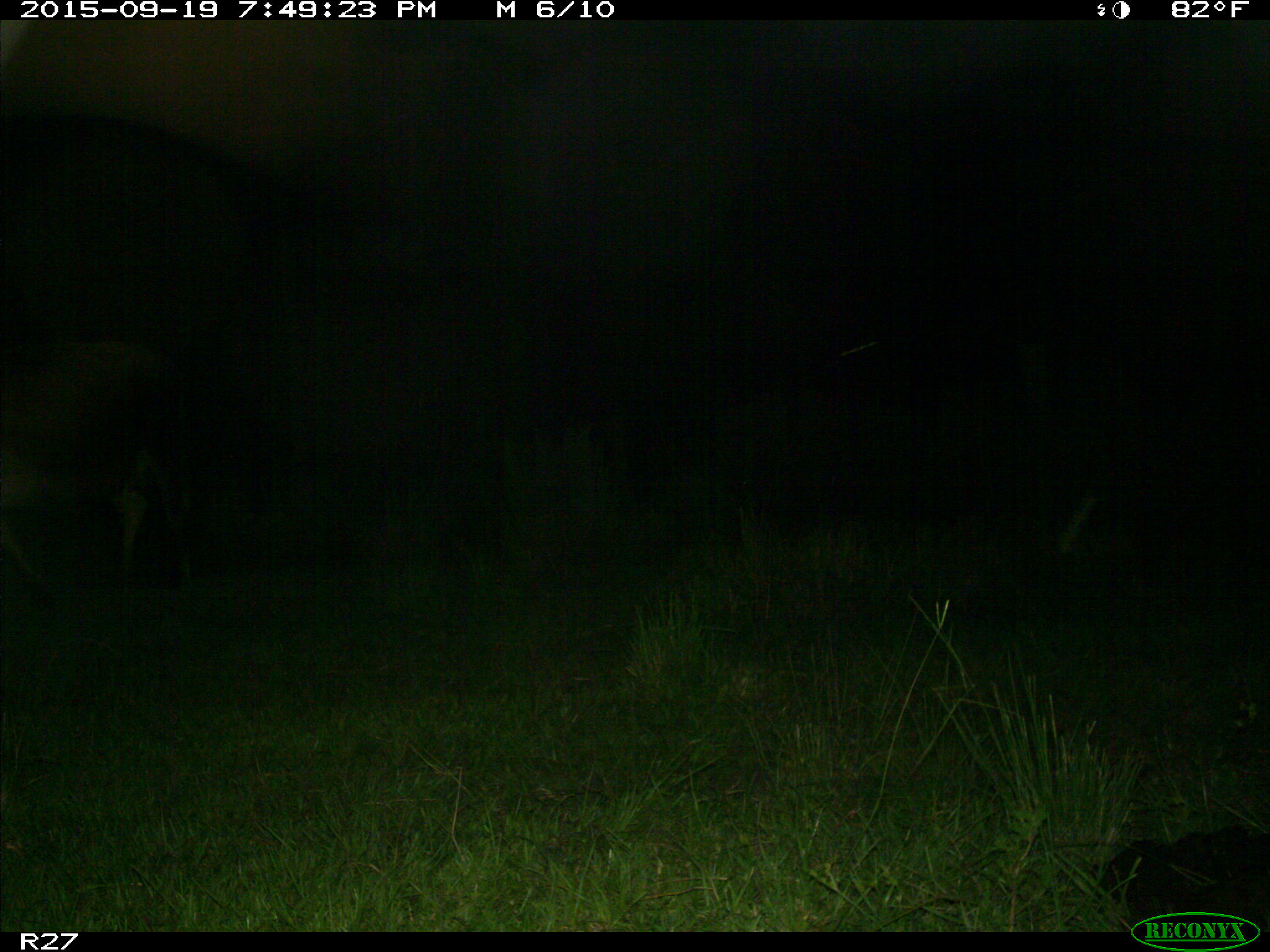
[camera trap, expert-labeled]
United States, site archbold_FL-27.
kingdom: Animalia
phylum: Chordata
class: Mammalia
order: Artiodactyla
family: Bovidae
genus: Bos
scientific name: Bos taurus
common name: domestic cow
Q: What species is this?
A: Bos taurus (domestic cow).